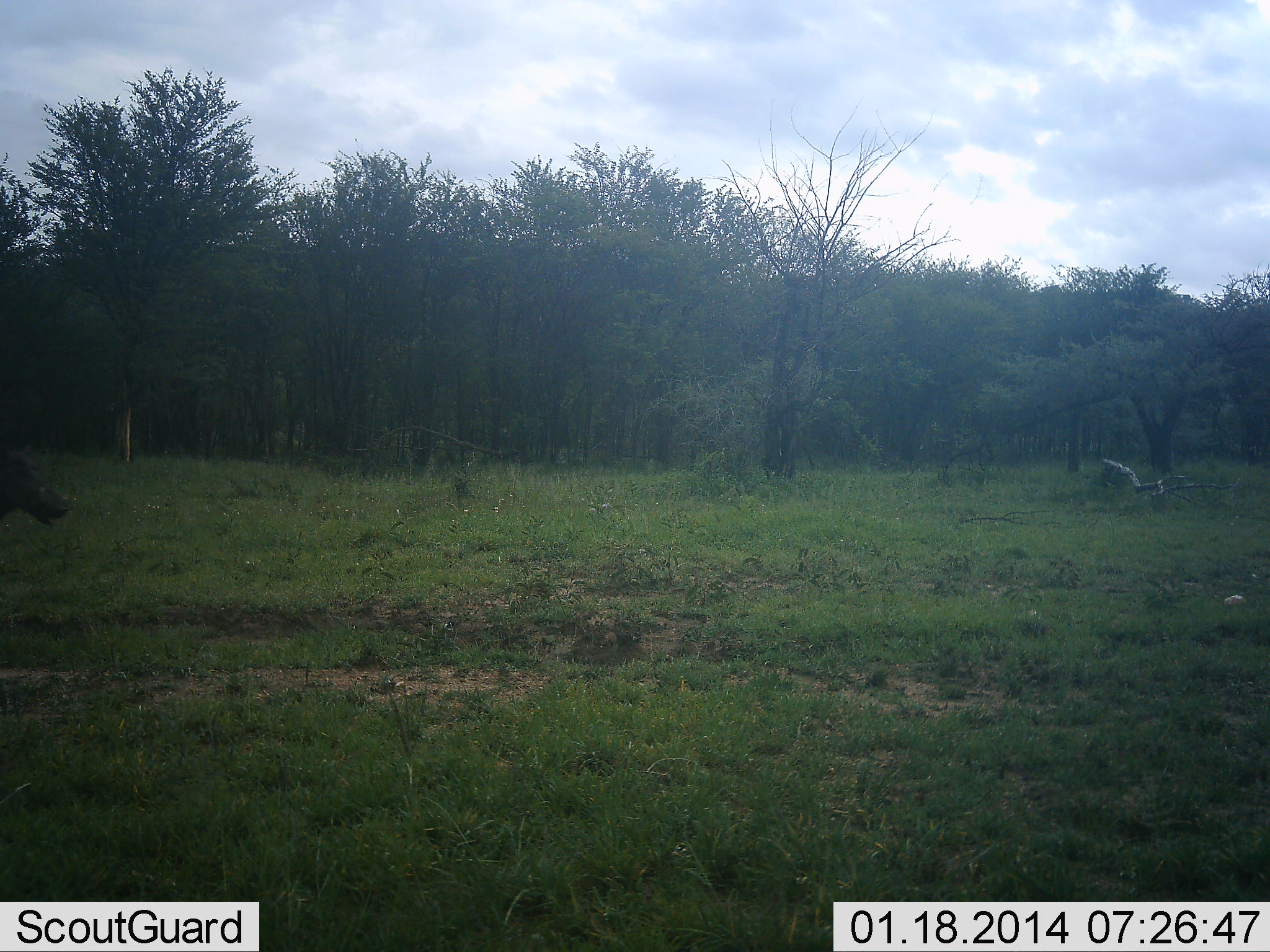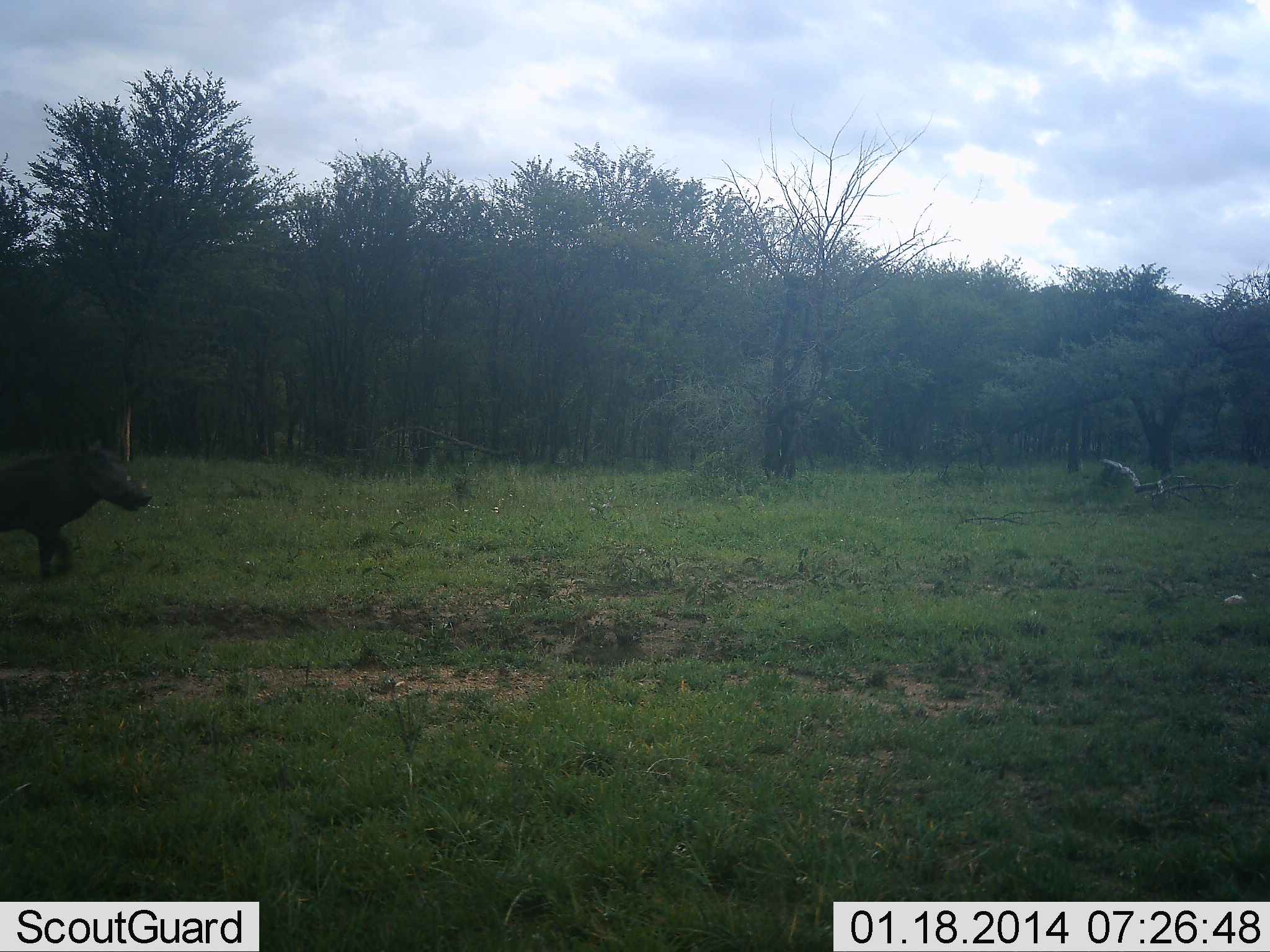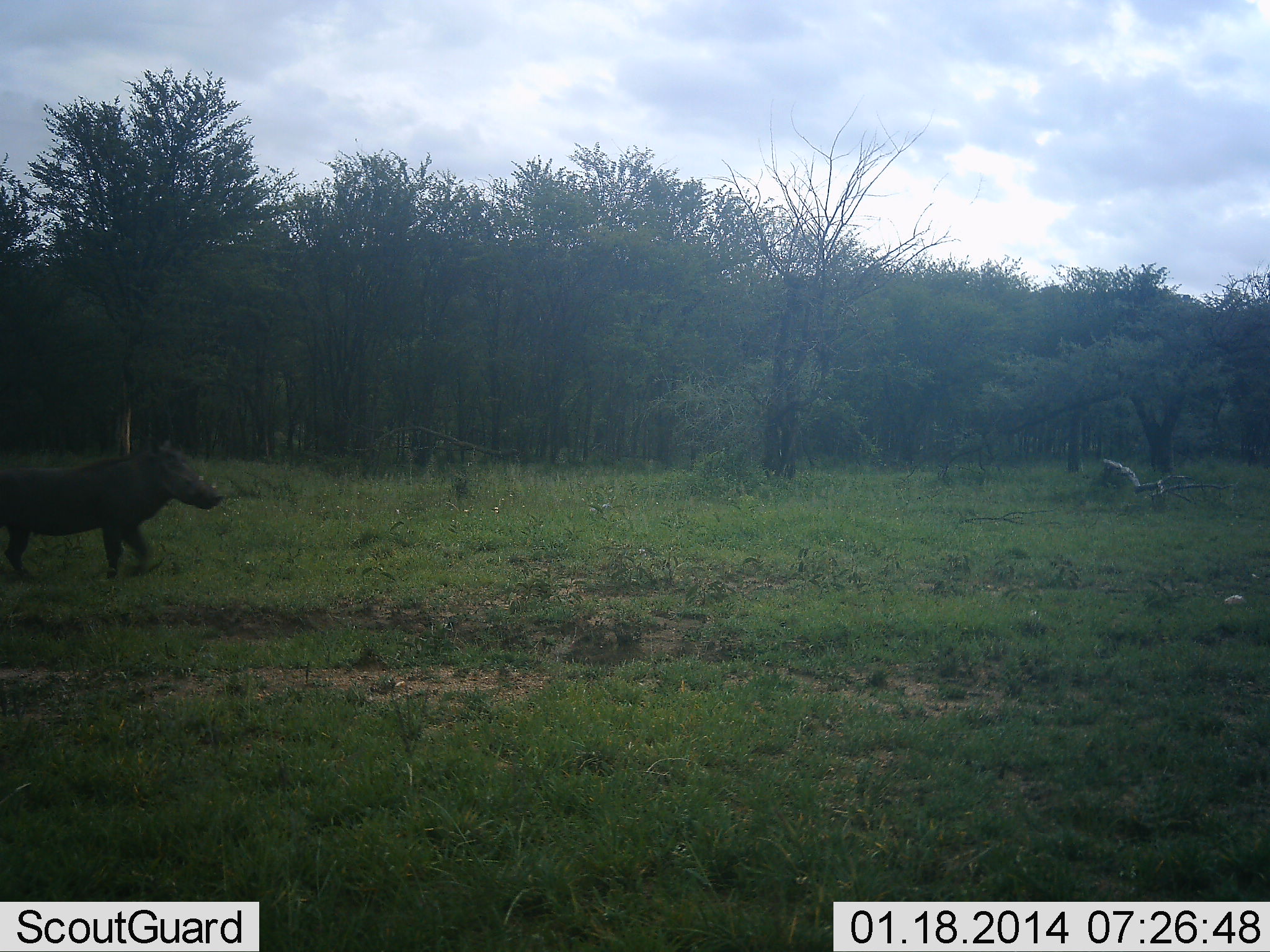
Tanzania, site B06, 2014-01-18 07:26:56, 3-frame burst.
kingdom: Animalia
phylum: Chordata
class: Mammalia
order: Artiodactyla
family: Suidae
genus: Phacochoerus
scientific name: Phacochoerus africanus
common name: warthog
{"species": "warthog (Phacochoerus africanus)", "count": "1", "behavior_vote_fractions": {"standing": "0%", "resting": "0%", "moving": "100%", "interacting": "0%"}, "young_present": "0%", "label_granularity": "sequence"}